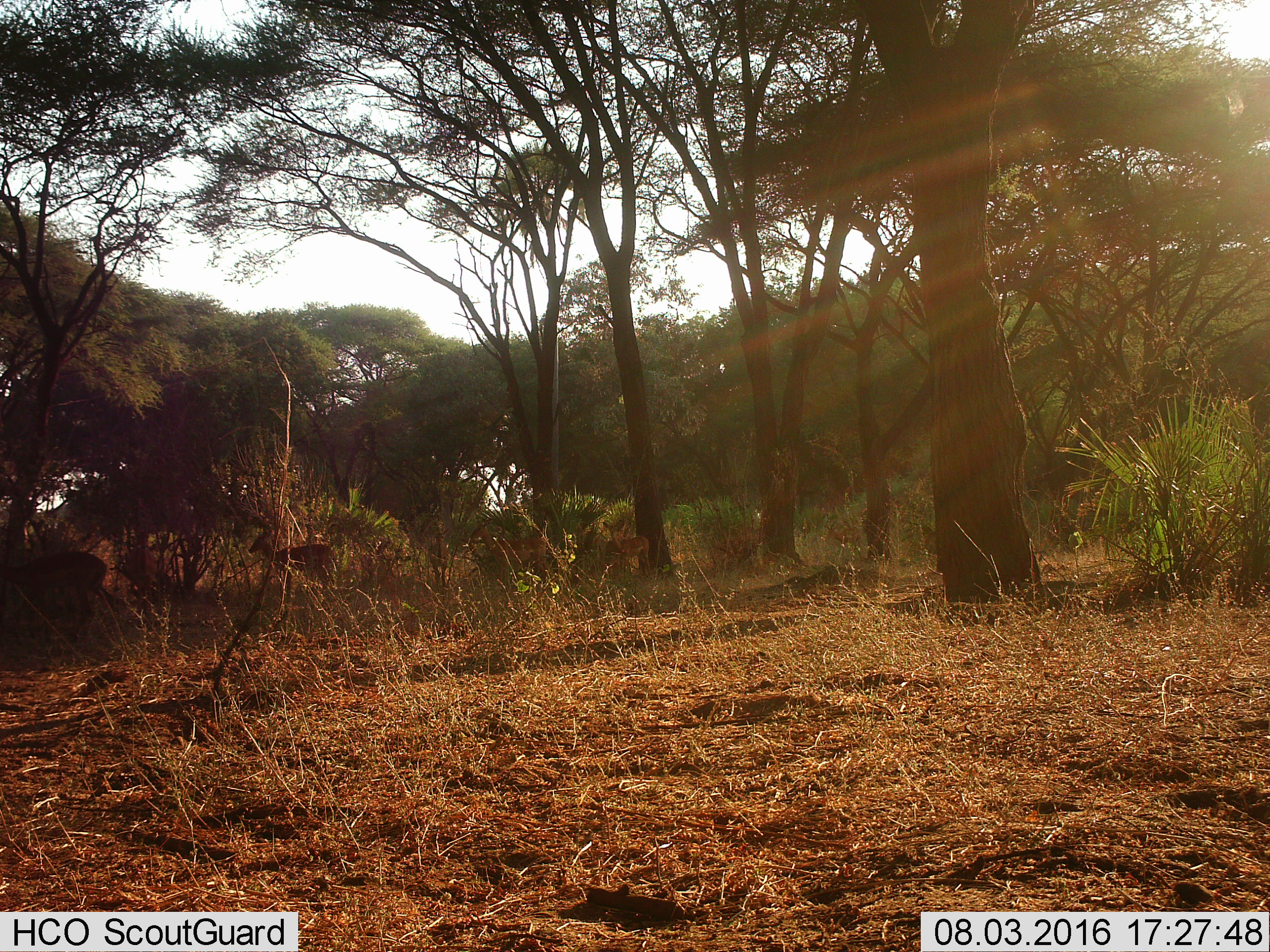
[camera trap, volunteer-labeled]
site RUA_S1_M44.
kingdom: Animalia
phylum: Chordata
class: Mammalia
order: Artiodactyla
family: Bovidae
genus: Aepyceros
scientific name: Aepyceros melampus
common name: impala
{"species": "impala (Aepyceros melampus)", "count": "5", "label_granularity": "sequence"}